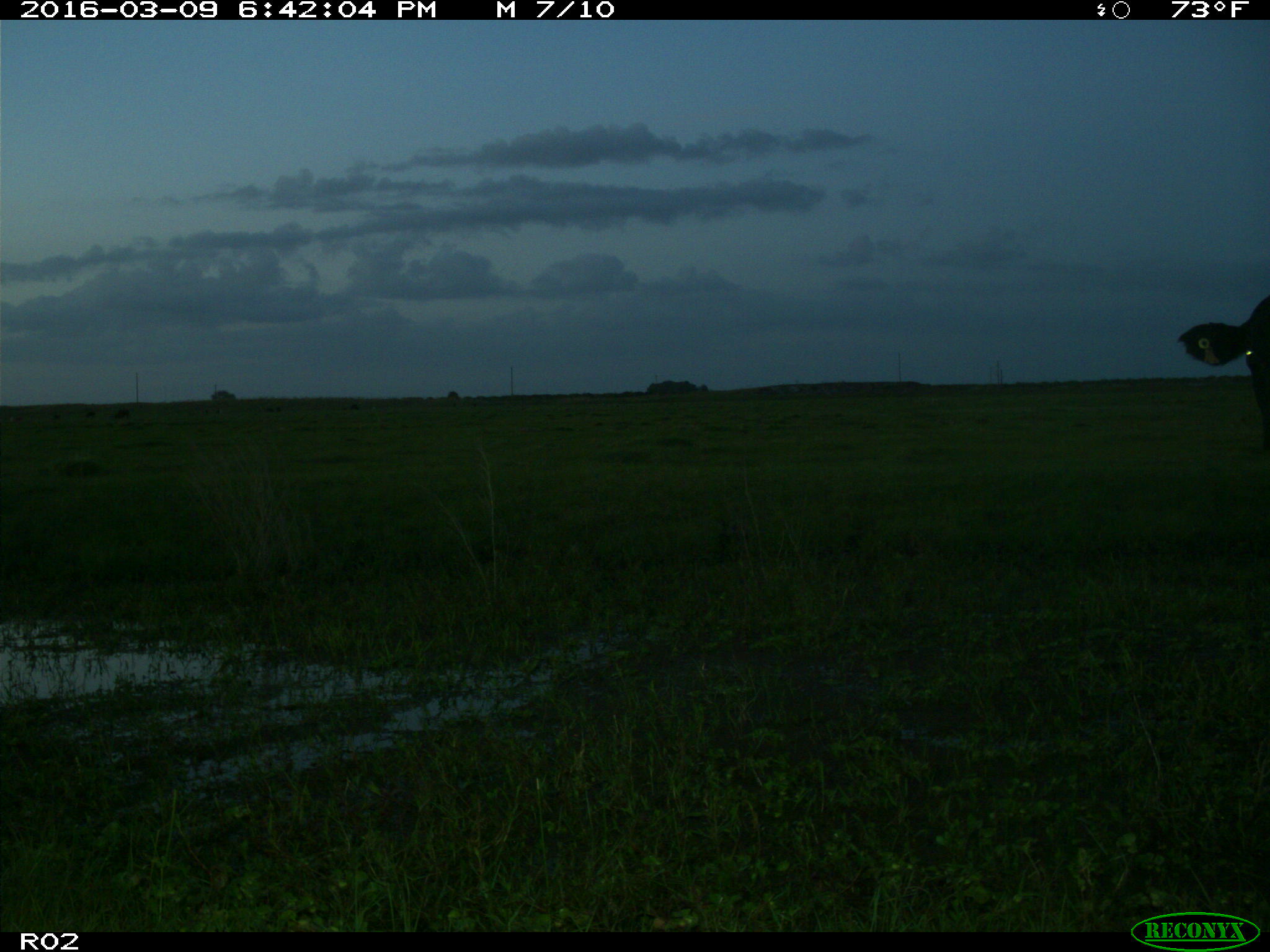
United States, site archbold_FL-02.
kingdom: Animalia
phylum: Chordata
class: Mammalia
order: Artiodactyla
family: Bovidae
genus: Bos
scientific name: Bos taurus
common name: domestic cow